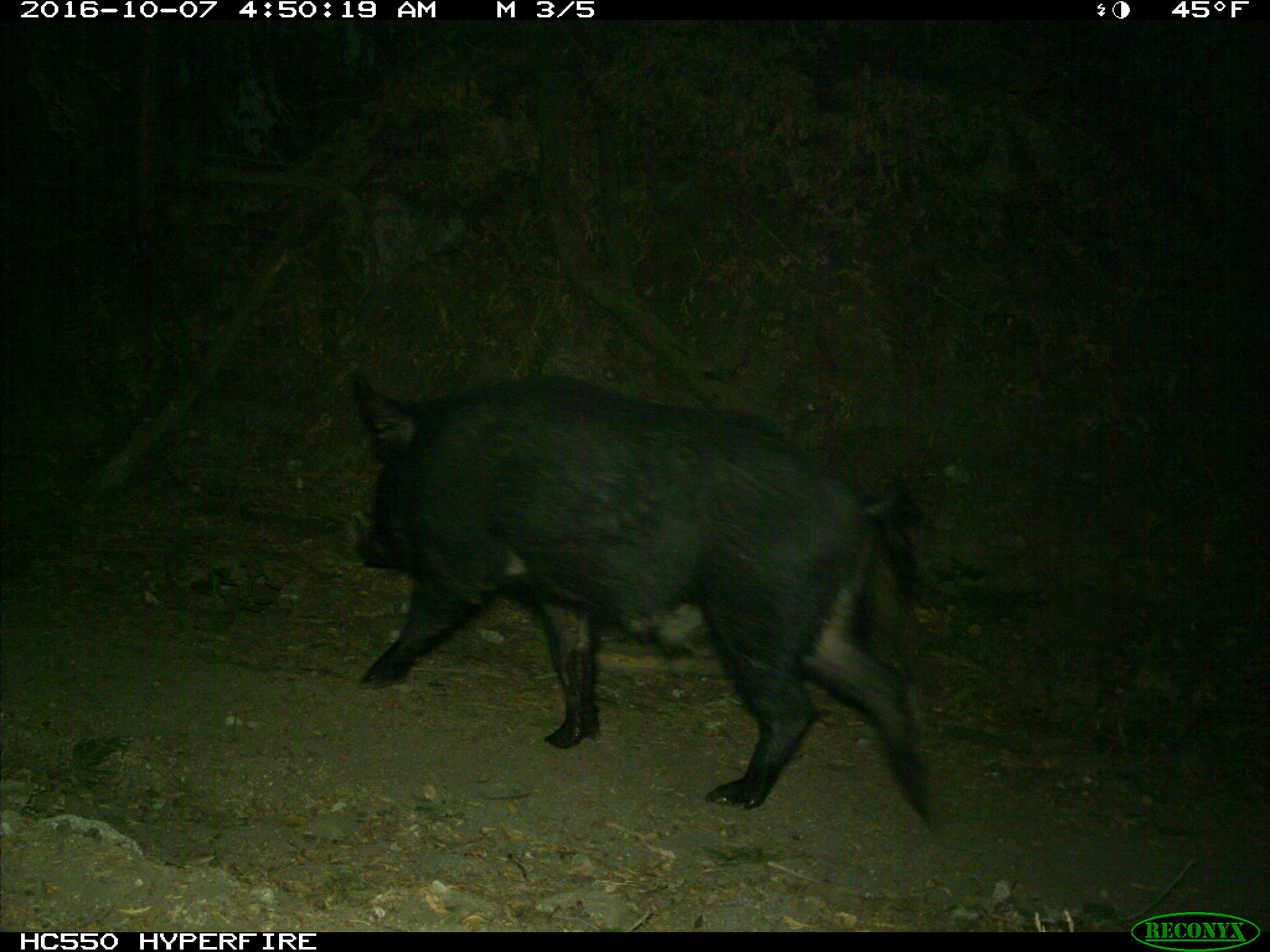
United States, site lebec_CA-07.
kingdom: Animalia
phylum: Chordata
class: Mammalia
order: Artiodactyla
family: Suidae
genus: Sus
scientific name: Sus scrofa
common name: wild boar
Sus scrofa (wild boar).